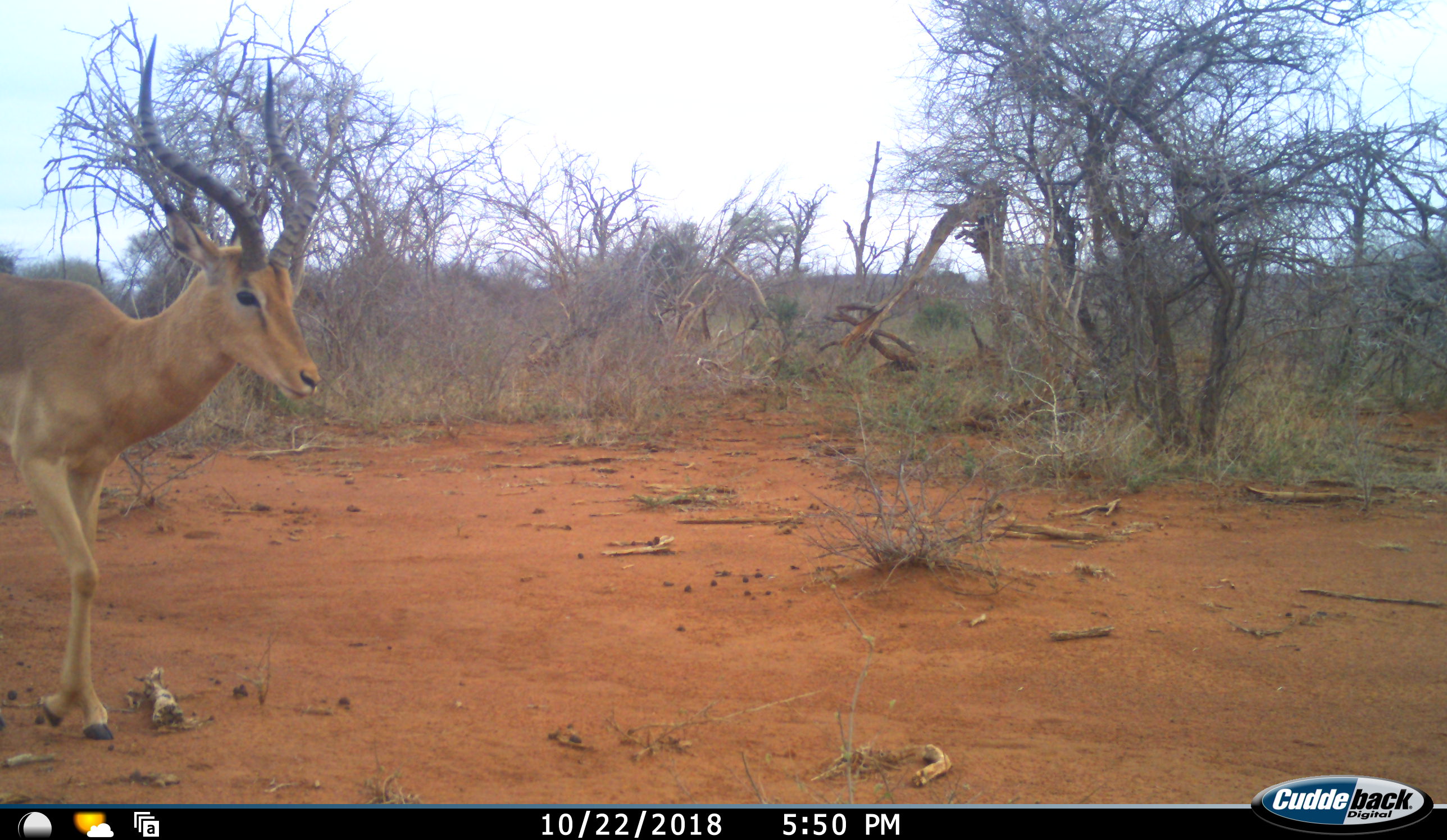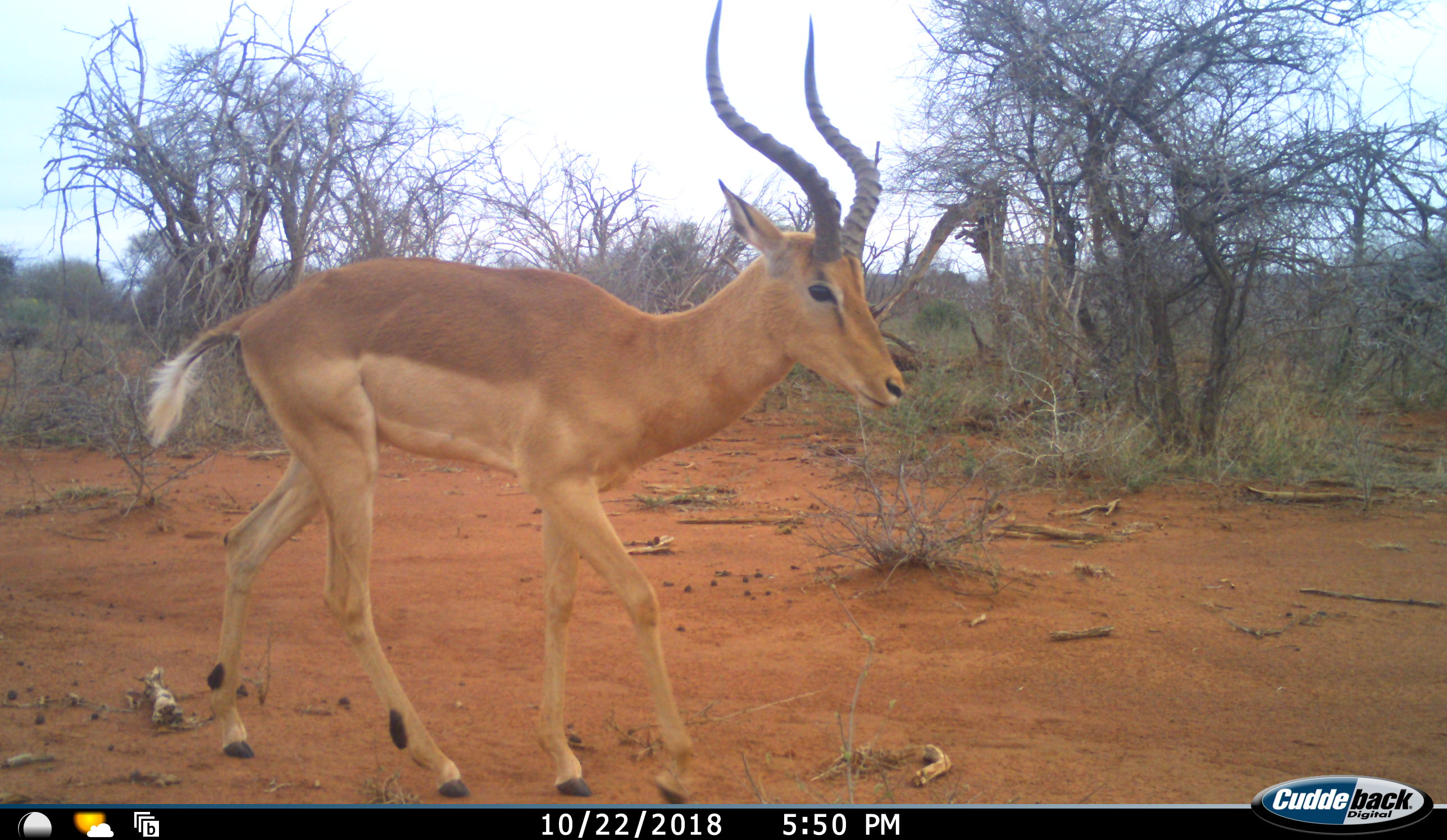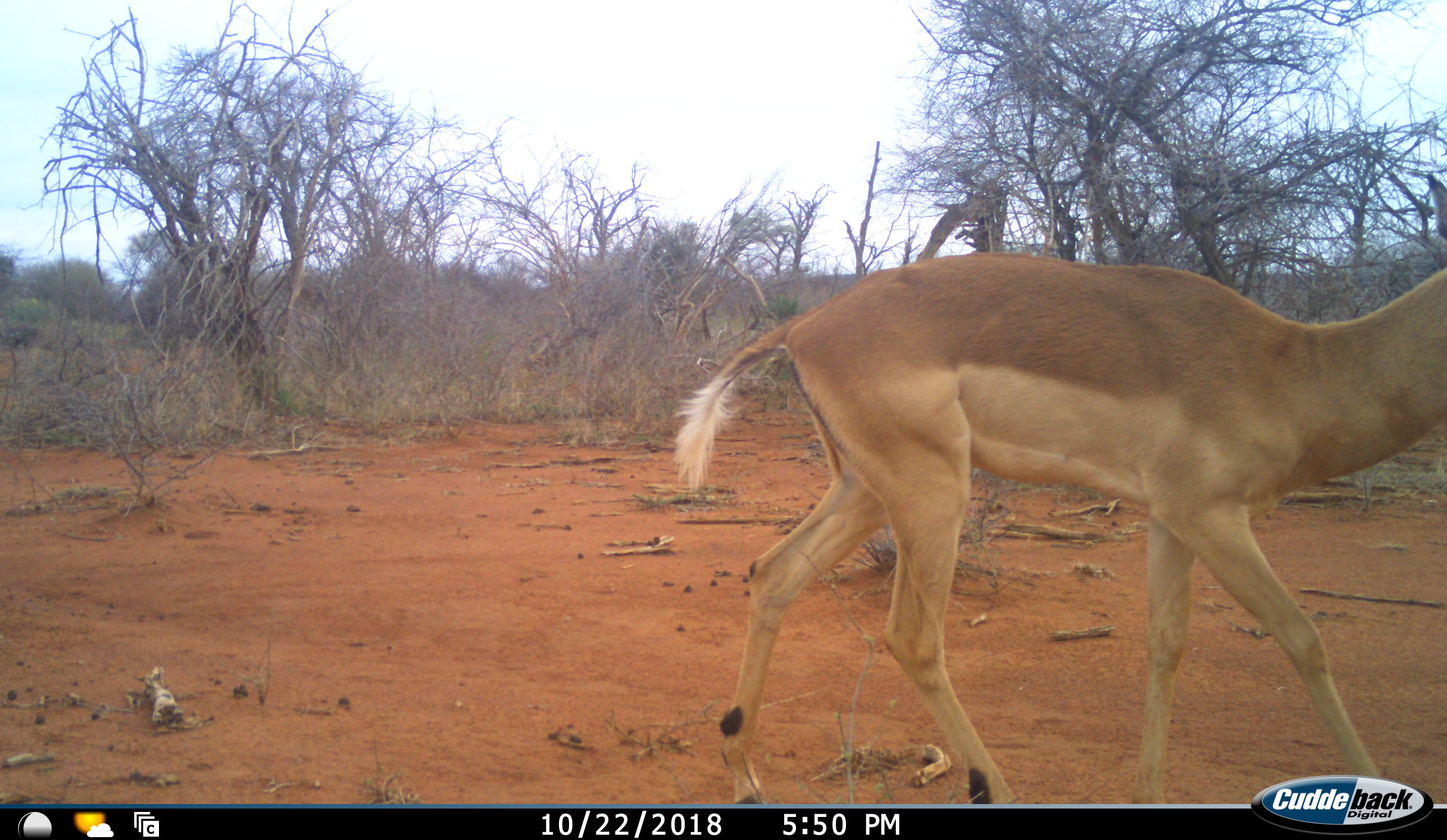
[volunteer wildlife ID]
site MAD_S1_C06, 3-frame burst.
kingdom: Animalia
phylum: Chordata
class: Mammalia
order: Artiodactyla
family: Bovidae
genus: Aepyceros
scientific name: Aepyceros melampus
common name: impala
Impala (Aepyceros melampus), count 1. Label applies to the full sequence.